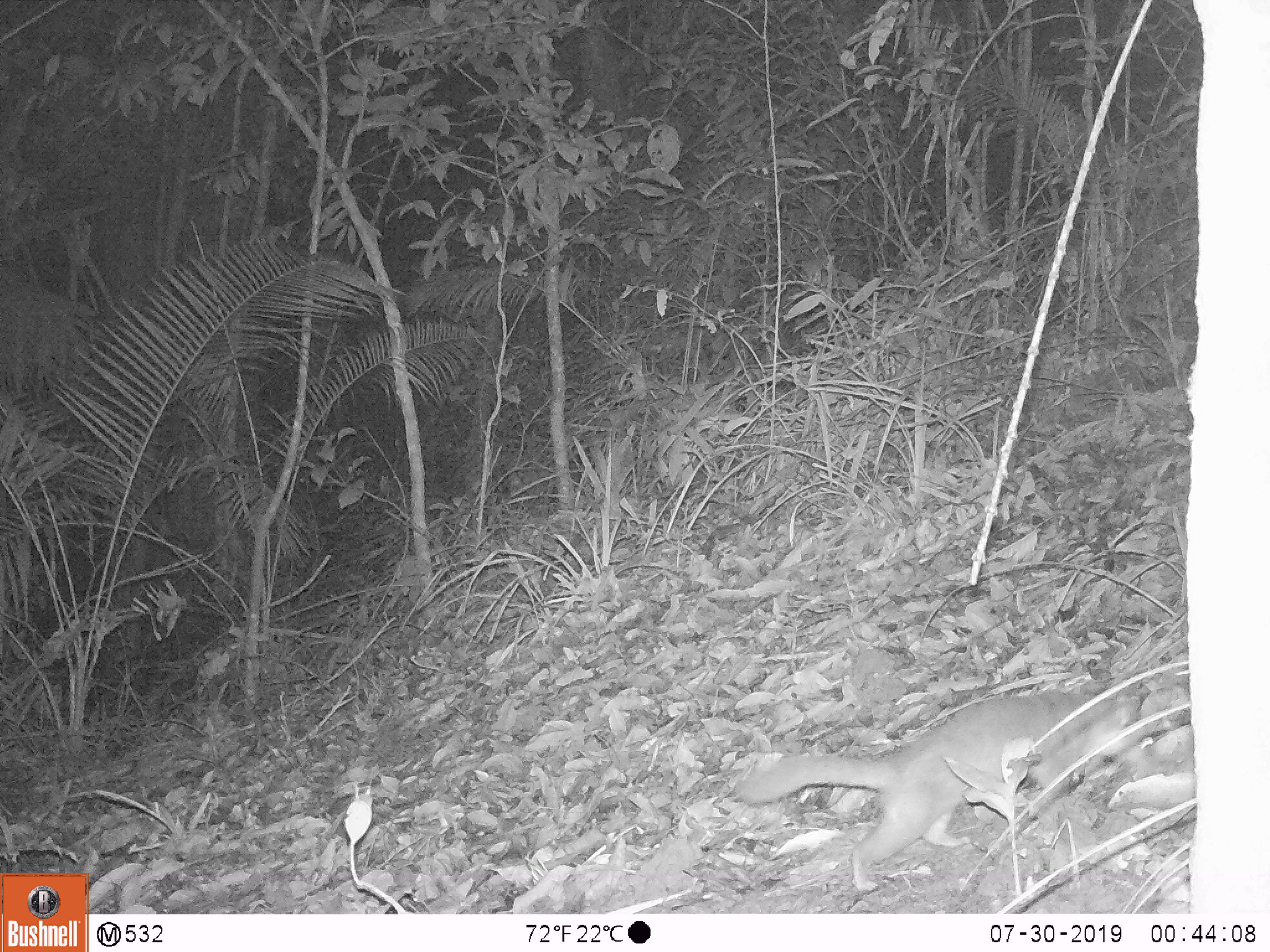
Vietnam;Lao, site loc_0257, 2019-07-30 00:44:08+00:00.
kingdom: Animalia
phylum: Chordata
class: Mammalia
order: Carnivora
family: Mustelidae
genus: Melogale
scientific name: Melogale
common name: ferret badger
Ferret badger (Melogale). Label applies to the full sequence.